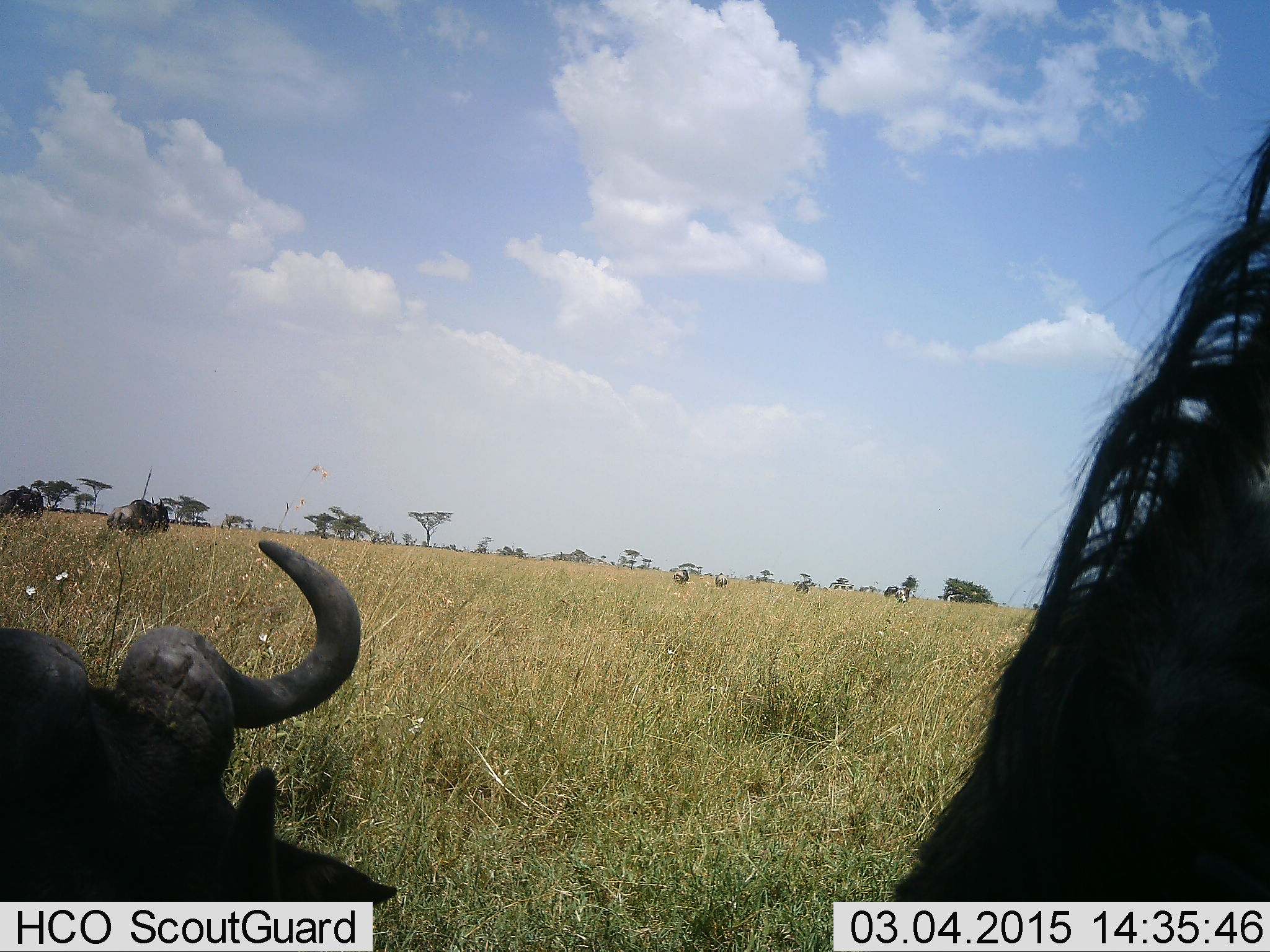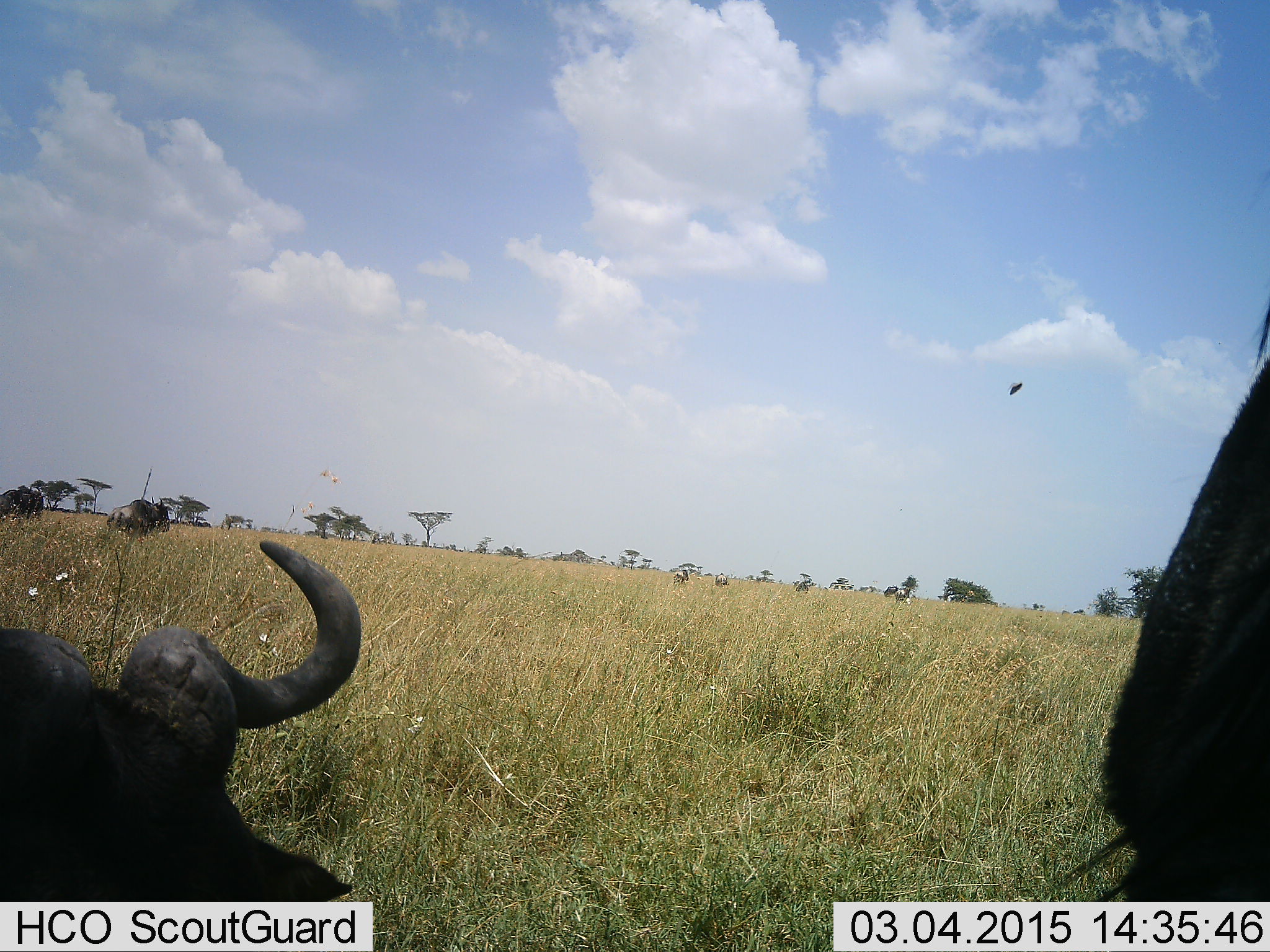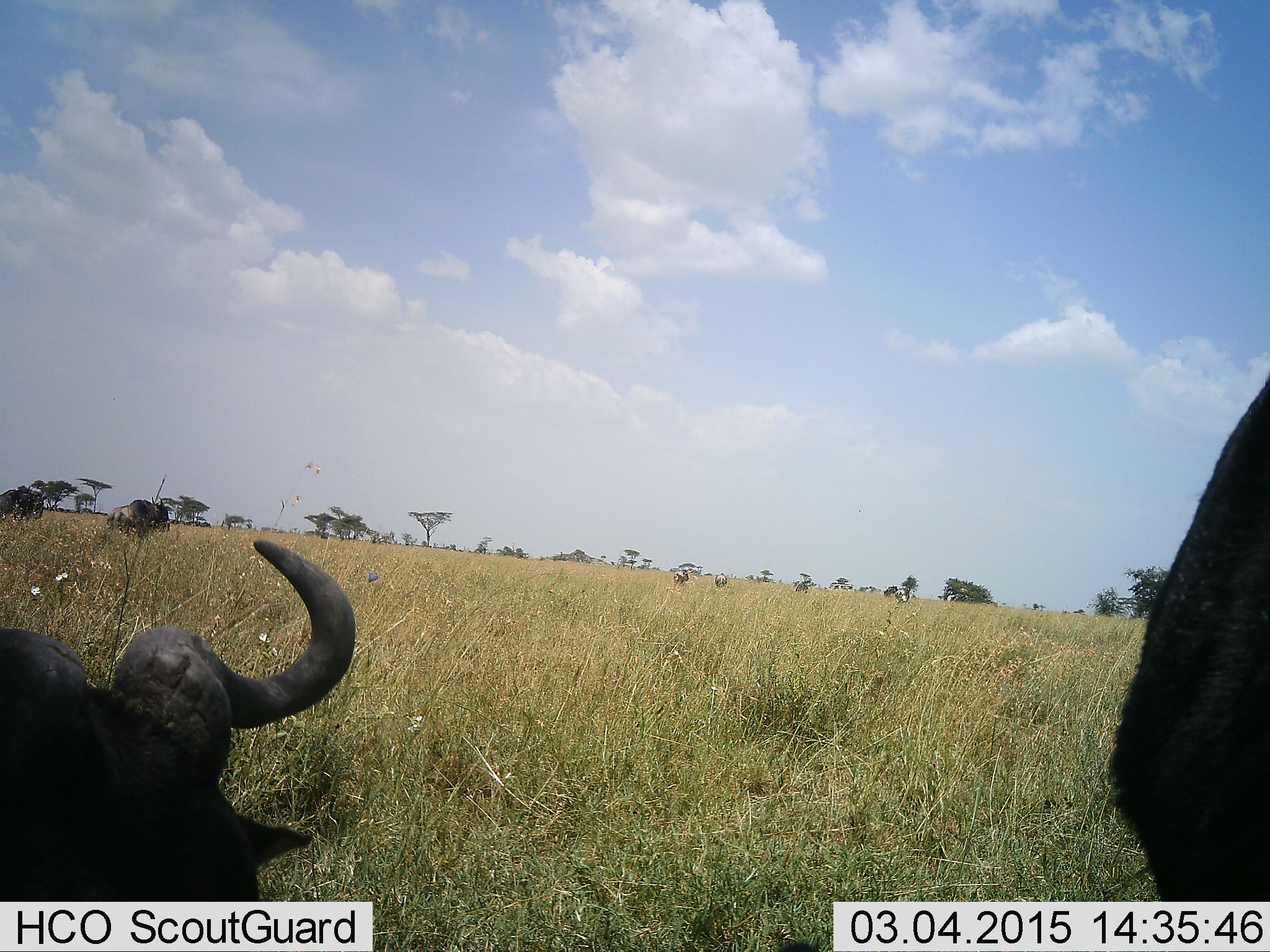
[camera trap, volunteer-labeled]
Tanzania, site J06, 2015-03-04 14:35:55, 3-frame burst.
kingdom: Animalia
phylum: Chordata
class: Mammalia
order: Artiodactyla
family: Bovidae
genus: Connochaetes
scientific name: Connochaetes taurinus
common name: blue wildebeest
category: wildebeest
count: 2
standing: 56%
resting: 88%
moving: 6%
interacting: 0%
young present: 0%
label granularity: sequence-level